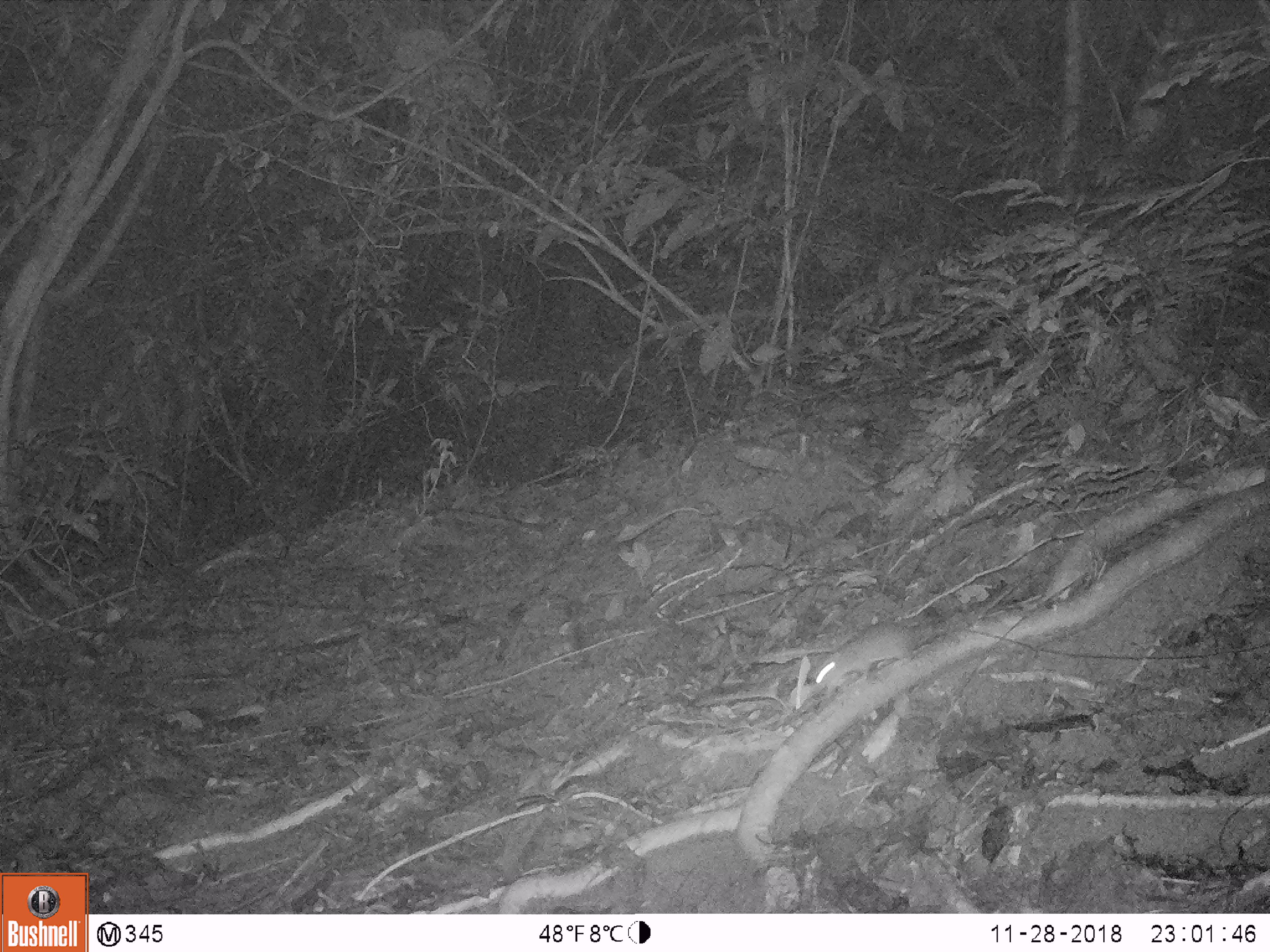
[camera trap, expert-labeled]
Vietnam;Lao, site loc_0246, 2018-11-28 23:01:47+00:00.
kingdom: Animalia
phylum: Chordata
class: Mammalia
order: Rodentia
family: Muridae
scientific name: Muridae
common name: old-world mice and rats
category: unidentified murid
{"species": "unidentified murid (old-world mice and rats) (Muridae)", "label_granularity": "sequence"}